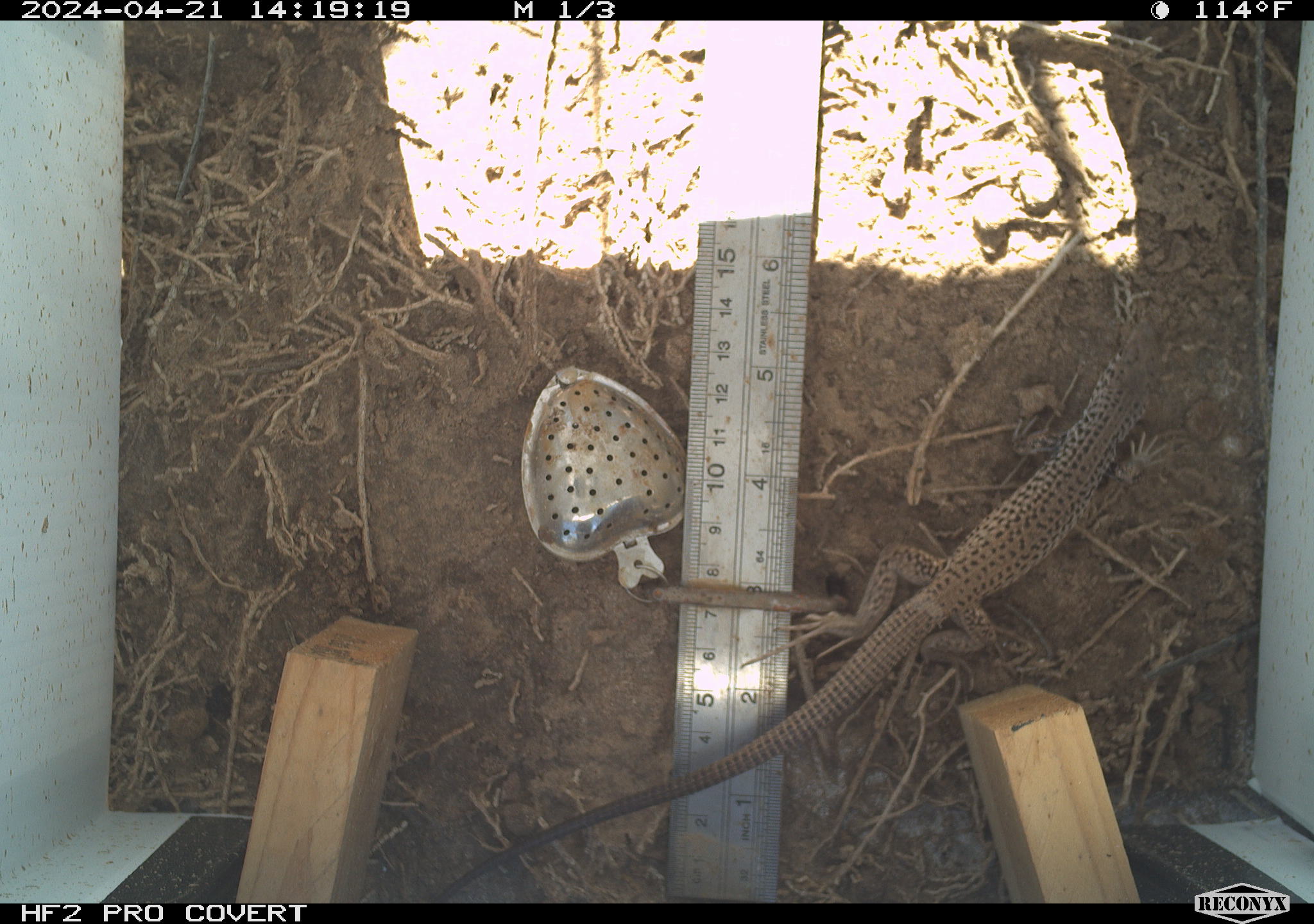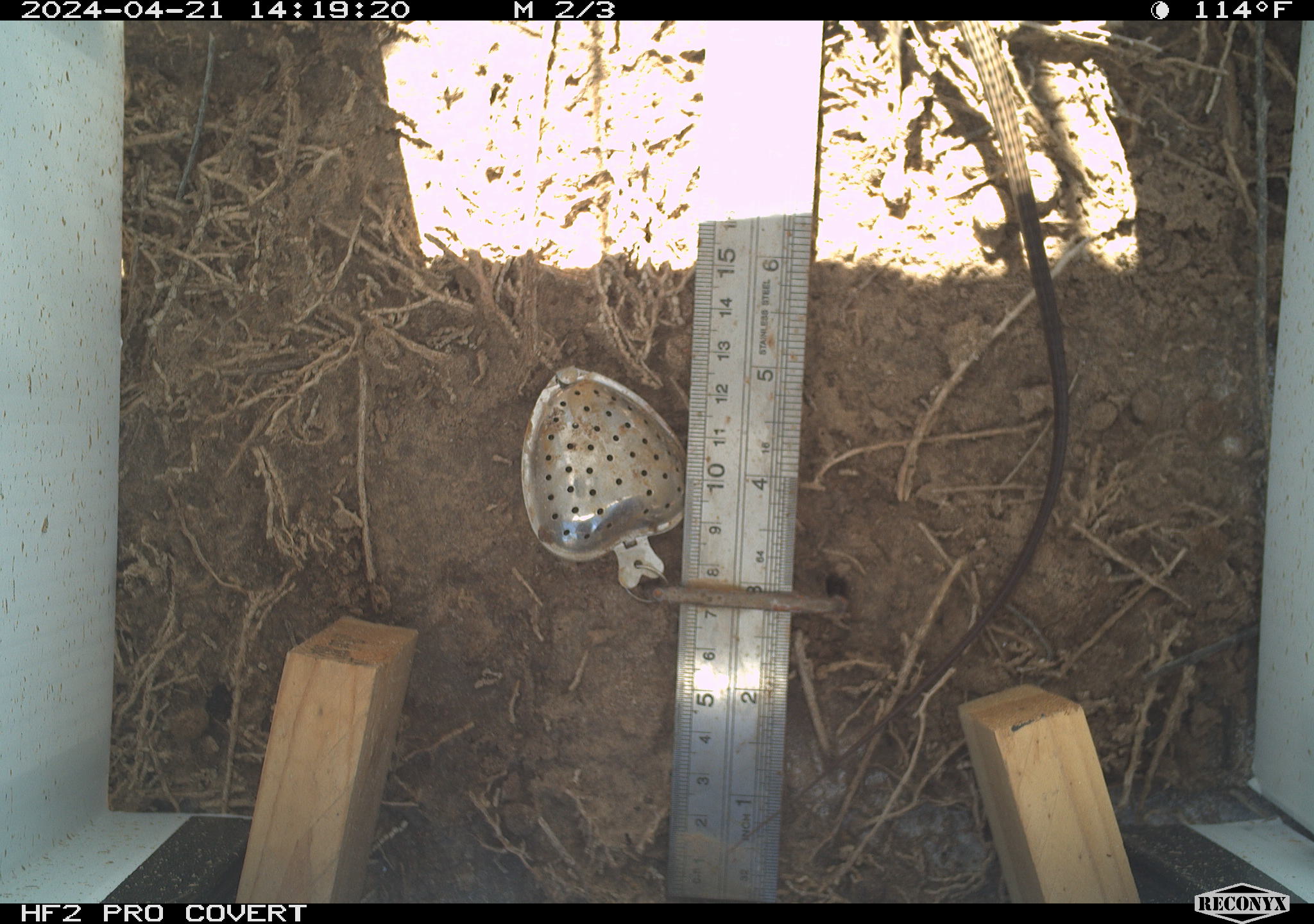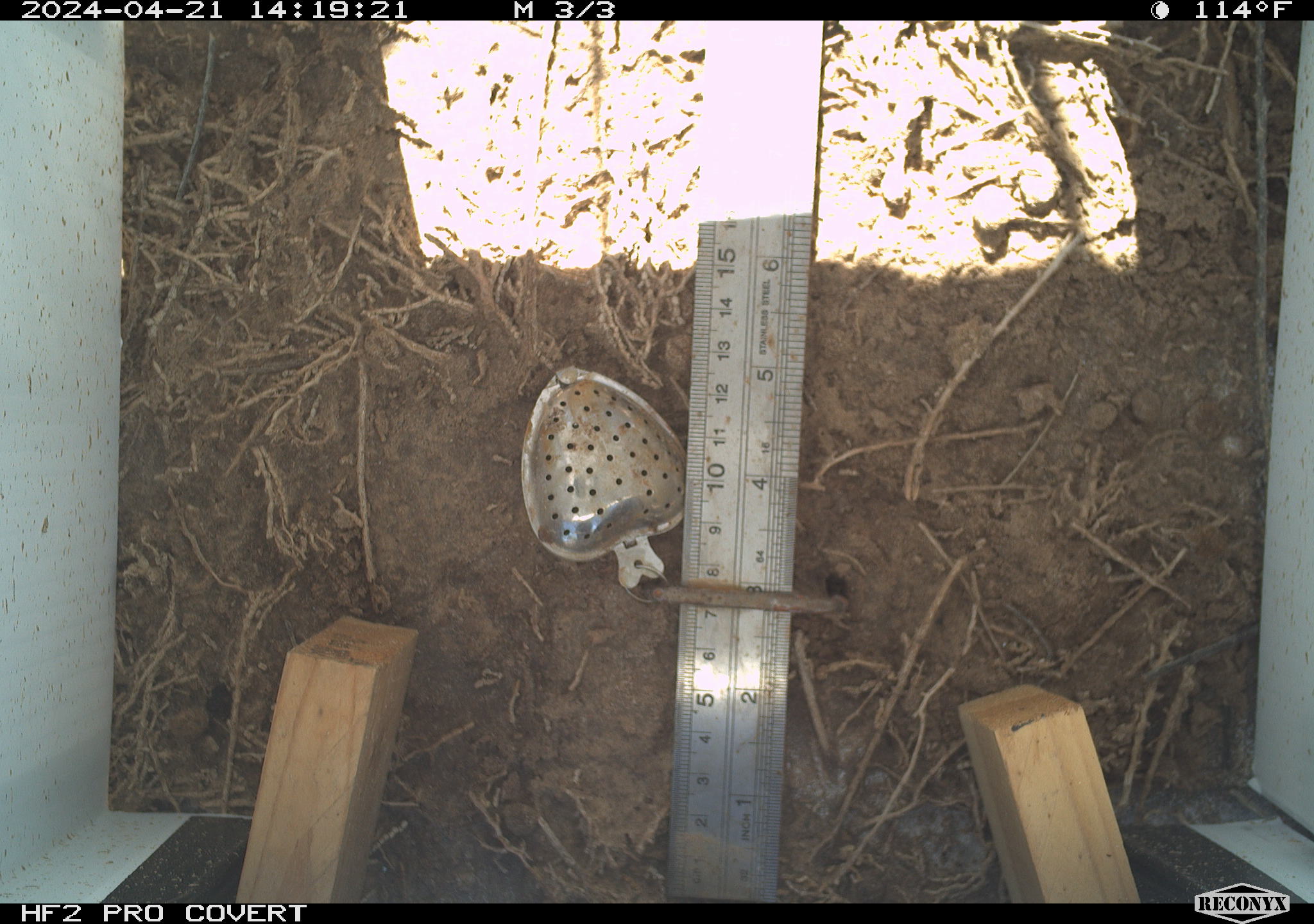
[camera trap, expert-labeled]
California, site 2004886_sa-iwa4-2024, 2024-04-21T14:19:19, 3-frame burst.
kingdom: Animalia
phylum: Chordata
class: Reptilia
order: Squamata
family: Teiidae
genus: Aspidoscelis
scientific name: Aspidoscelis tigris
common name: western whiptail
Western whiptail (Aspidoscelis tigris).